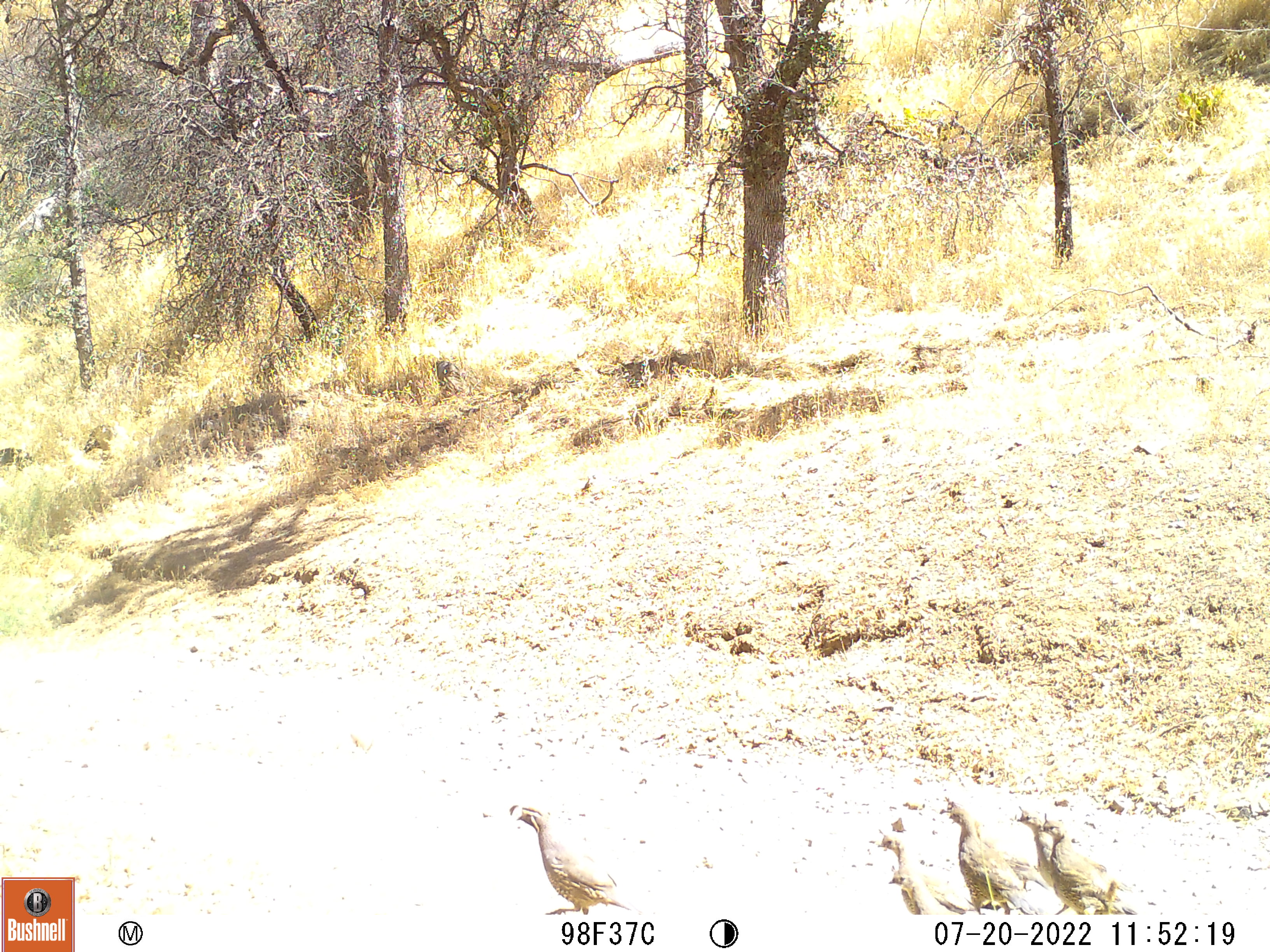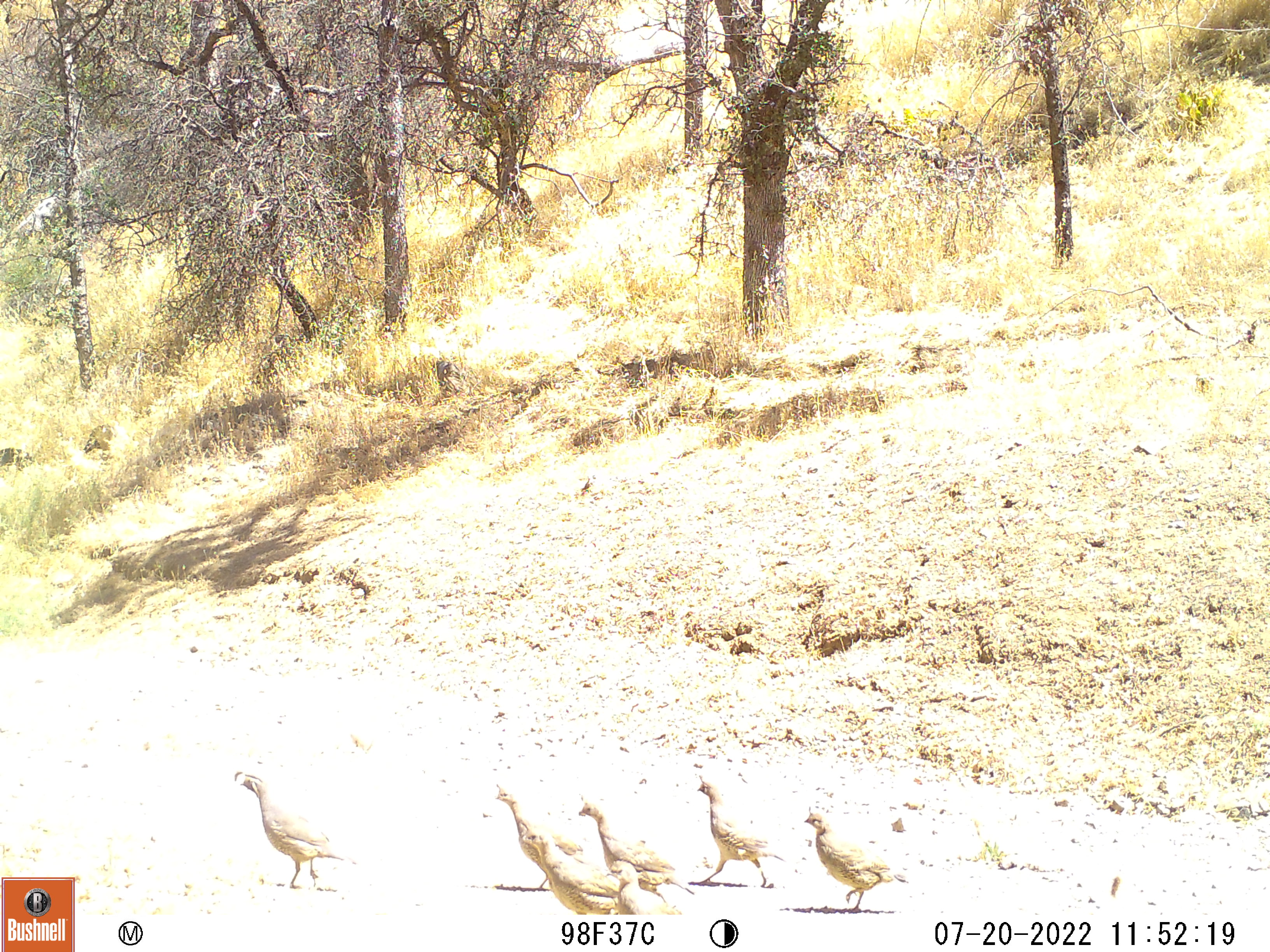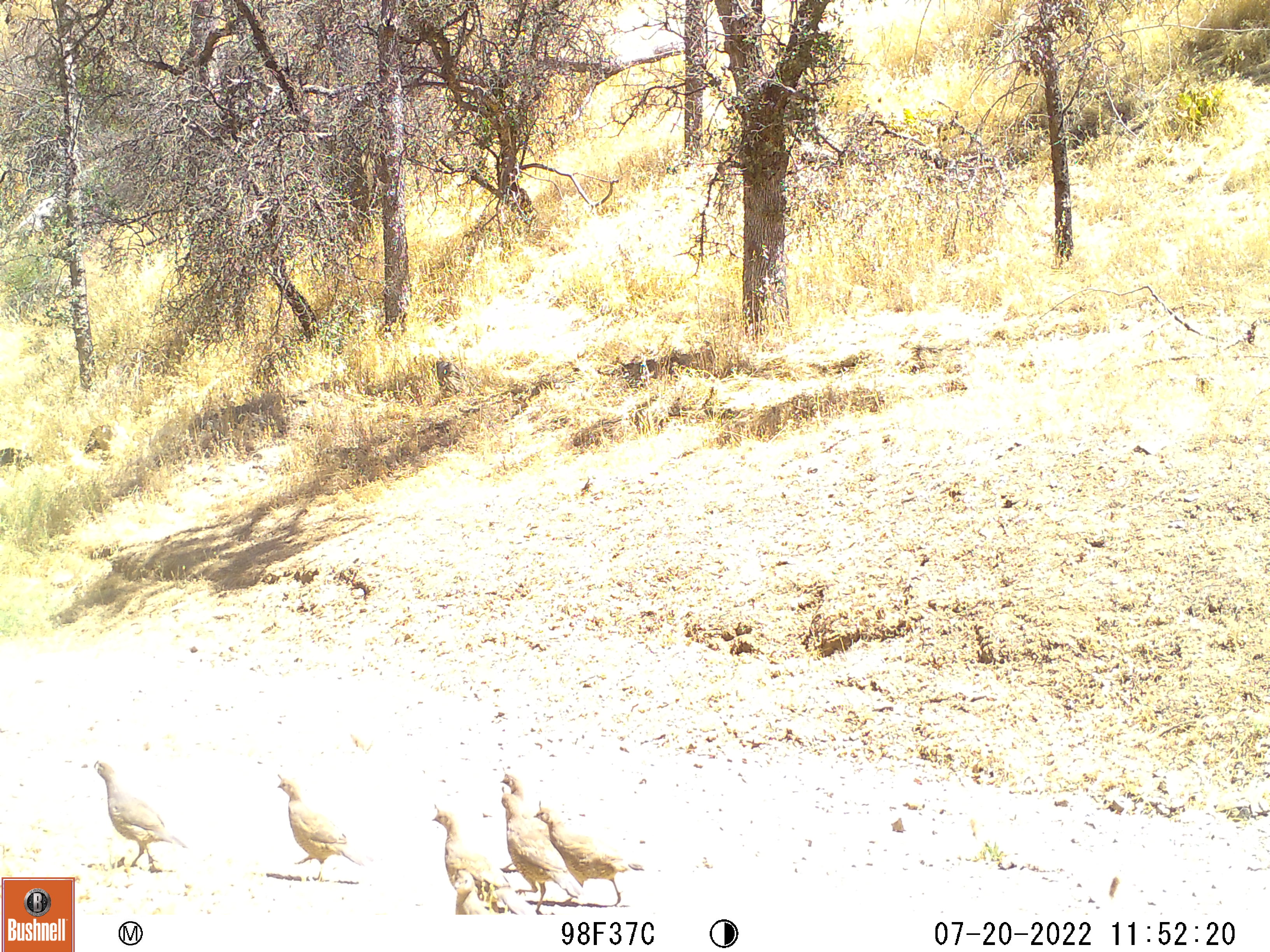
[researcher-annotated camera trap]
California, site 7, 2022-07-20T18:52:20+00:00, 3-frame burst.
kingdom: Animalia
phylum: Chordata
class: Aves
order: Galliformes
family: Odontophoridae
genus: Callipepla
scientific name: Callipepla californica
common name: california quail